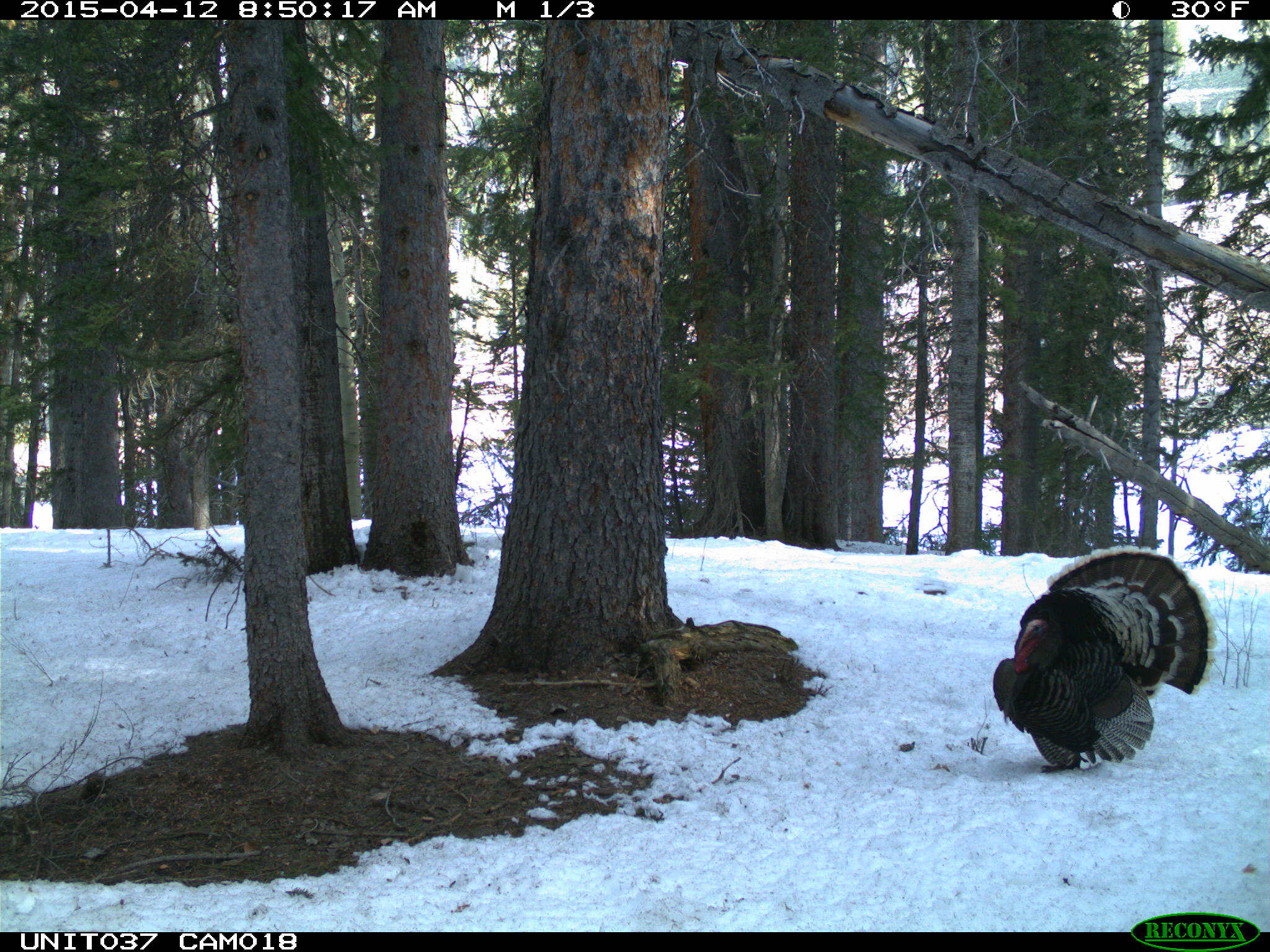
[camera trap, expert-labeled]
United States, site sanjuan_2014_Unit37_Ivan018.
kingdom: Animalia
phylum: Chordata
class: Aves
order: Galliformes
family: Phasianidae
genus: Meleagris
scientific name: Meleagris gallopavo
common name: wild turkey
Meleagris gallopavo (wild turkey).